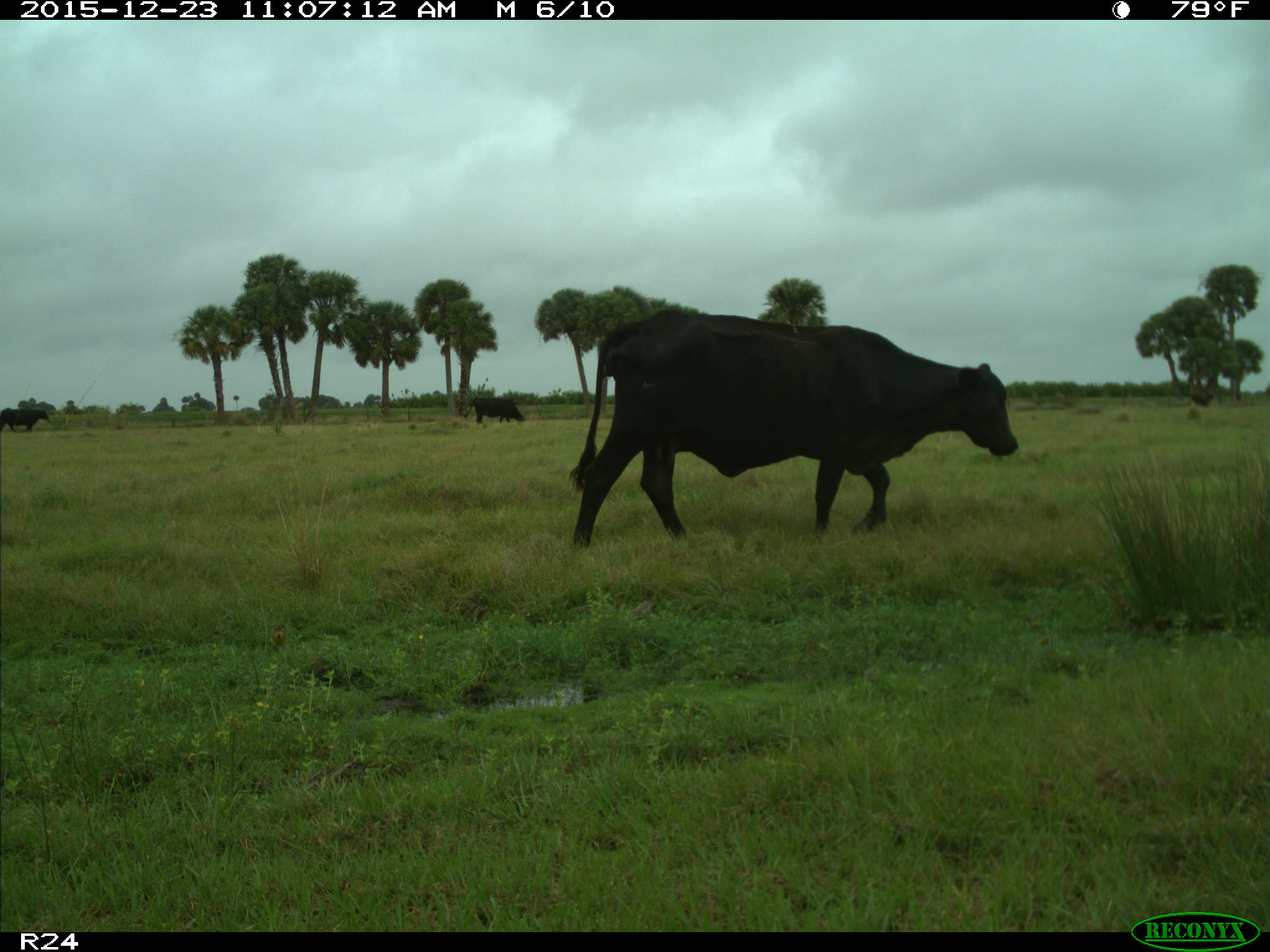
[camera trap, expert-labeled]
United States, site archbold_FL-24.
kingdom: Animalia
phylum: Chordata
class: Mammalia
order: Artiodactyla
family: Bovidae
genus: Bos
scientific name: Bos taurus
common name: domestic cow